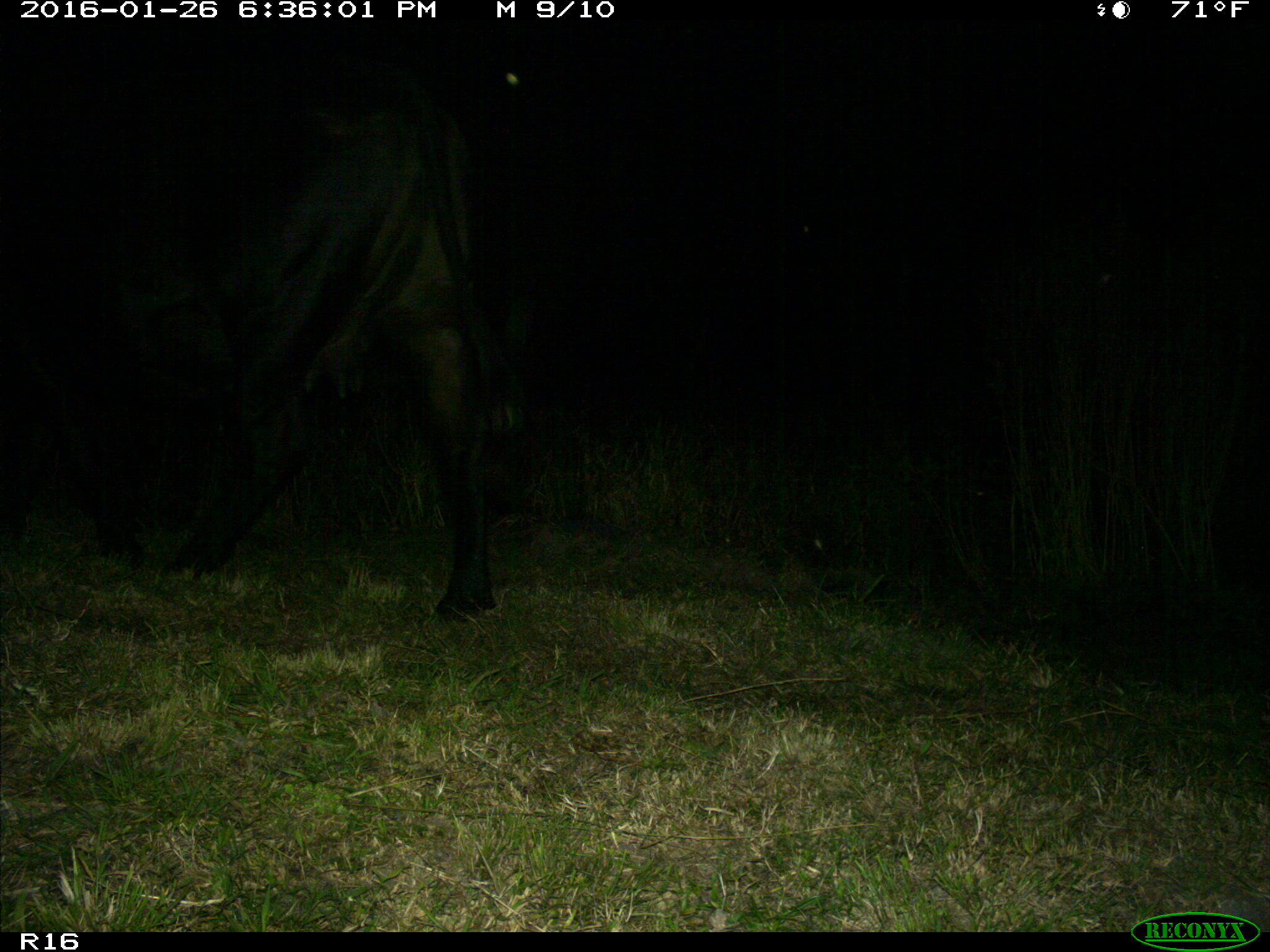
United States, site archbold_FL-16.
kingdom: Animalia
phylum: Chordata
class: Mammalia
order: Artiodactyla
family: Bovidae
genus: Bos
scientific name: Bos taurus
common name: domestic cow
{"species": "Bos taurus (domestic cow)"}